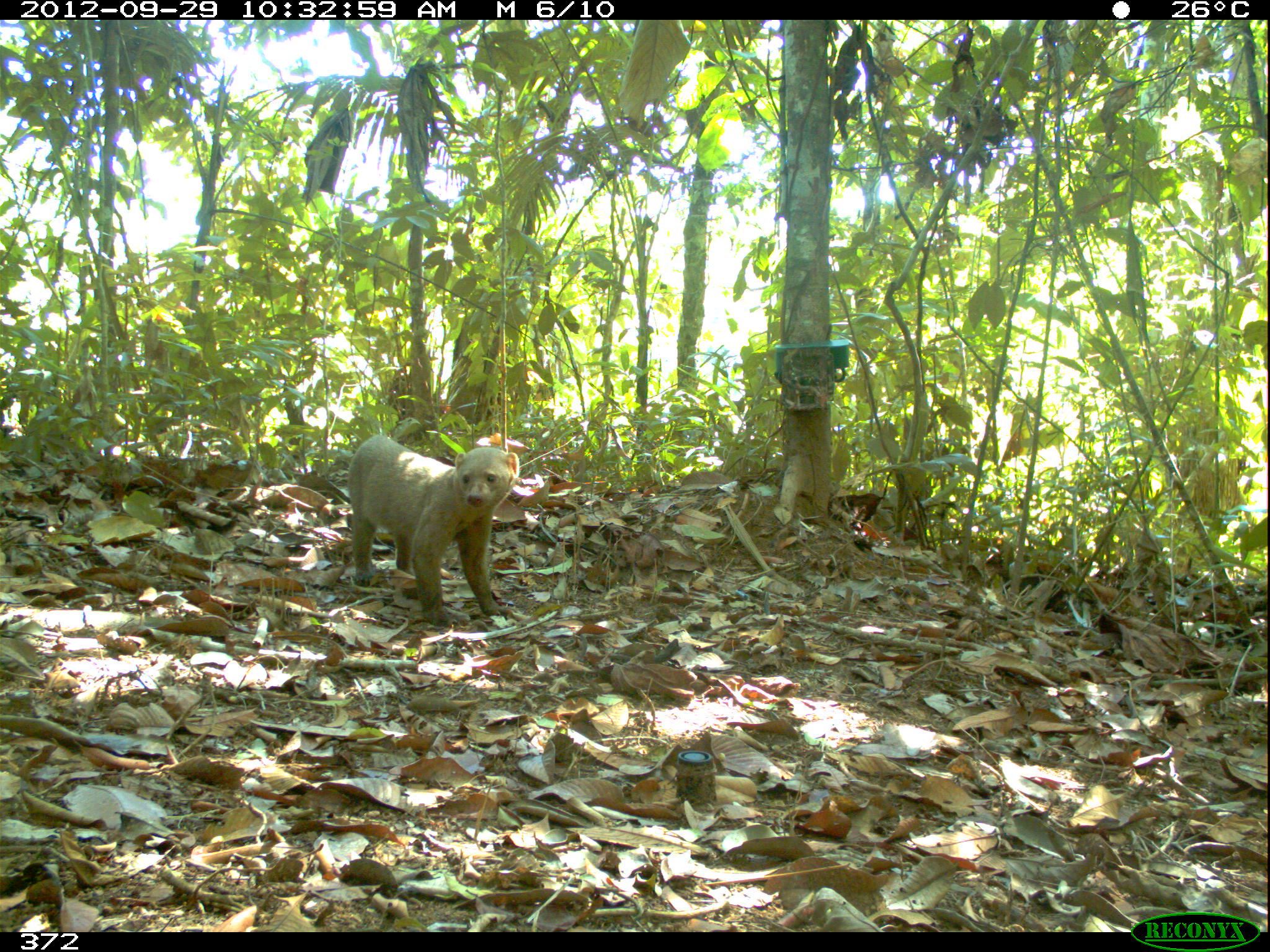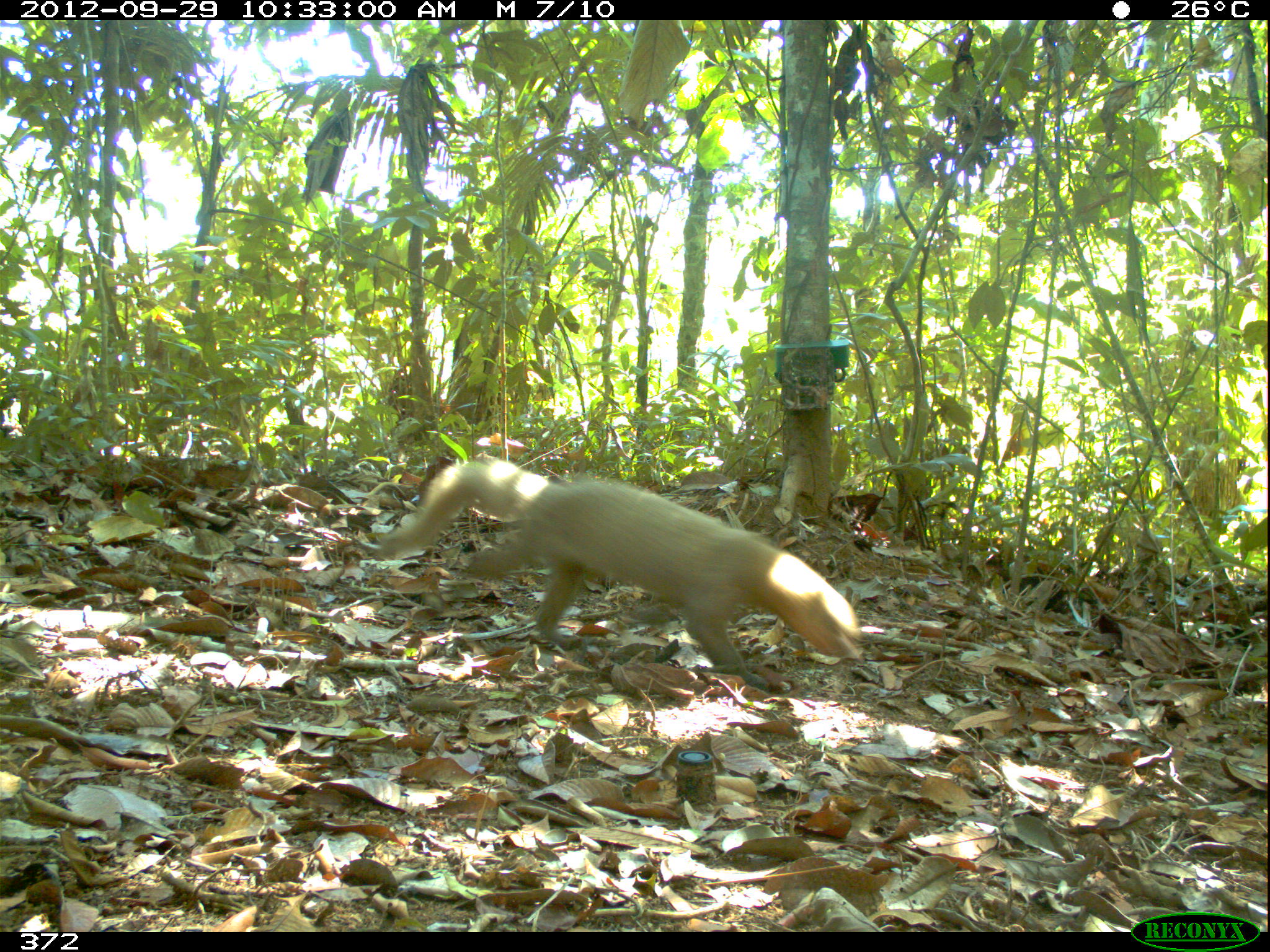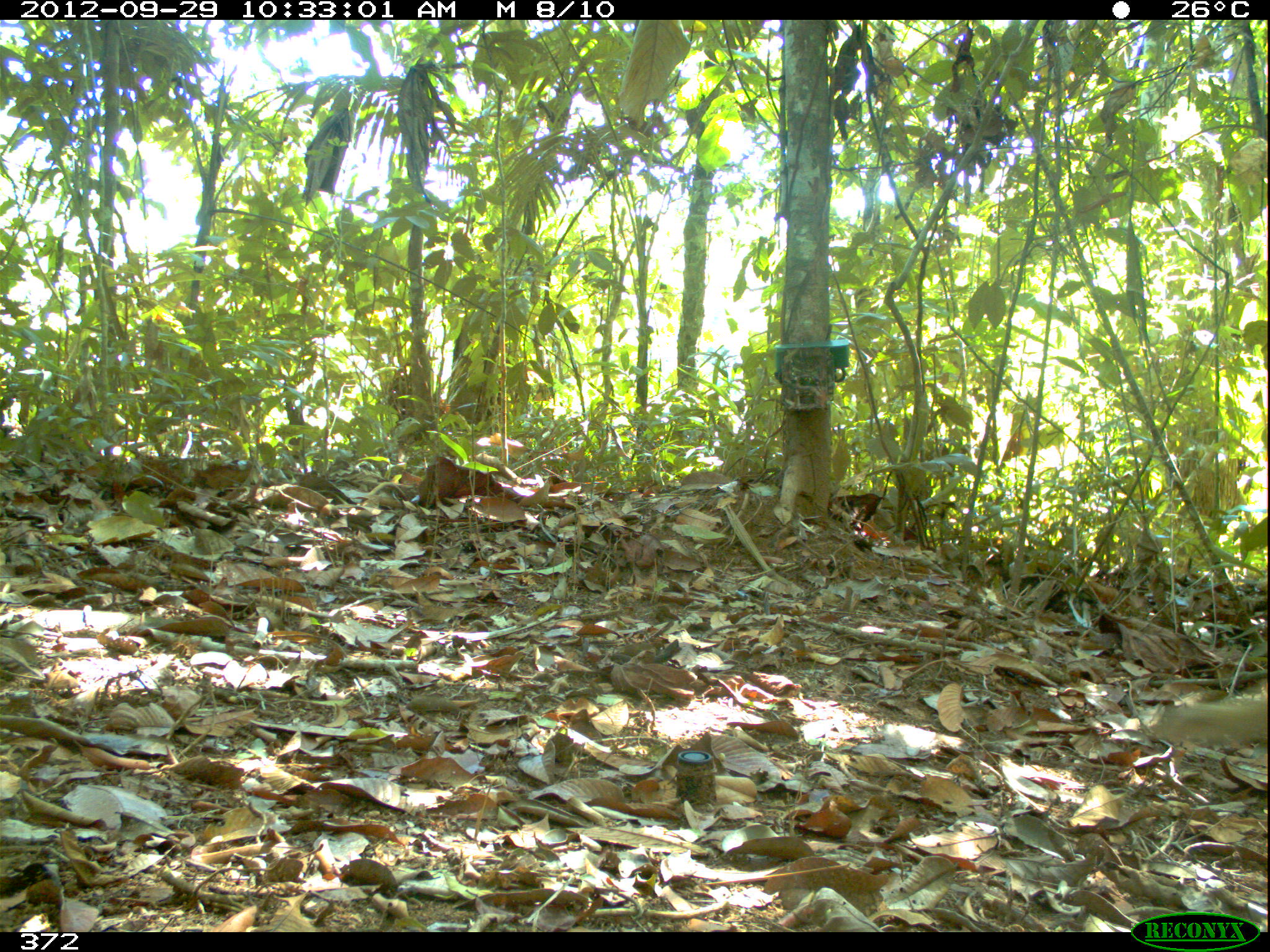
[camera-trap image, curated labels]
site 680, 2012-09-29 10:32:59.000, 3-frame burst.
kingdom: Animalia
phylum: Chordata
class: Mammalia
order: Carnivora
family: Mustelidae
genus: Eira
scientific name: Eira barbara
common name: tayra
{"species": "Eira barbara (tayra)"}